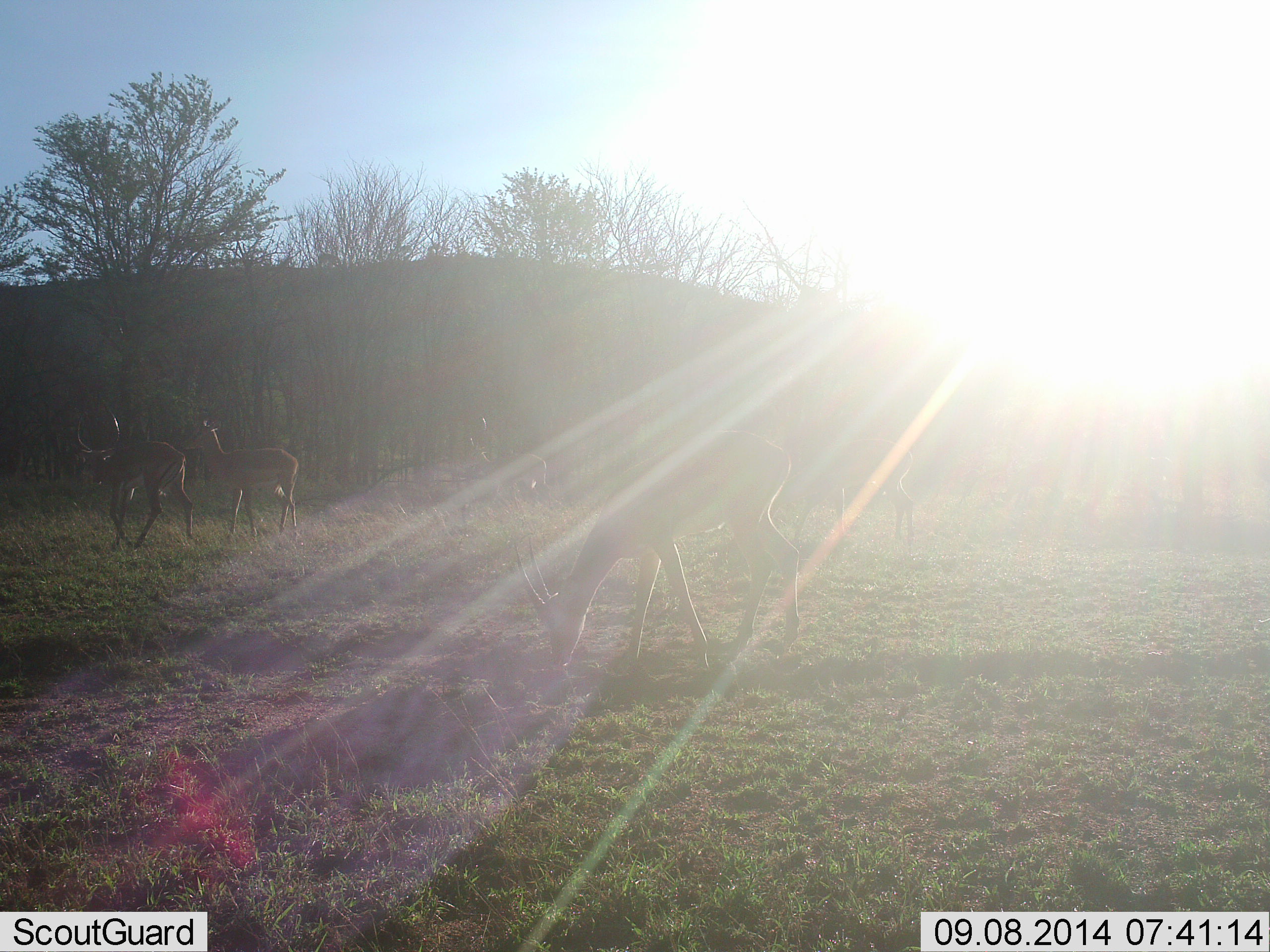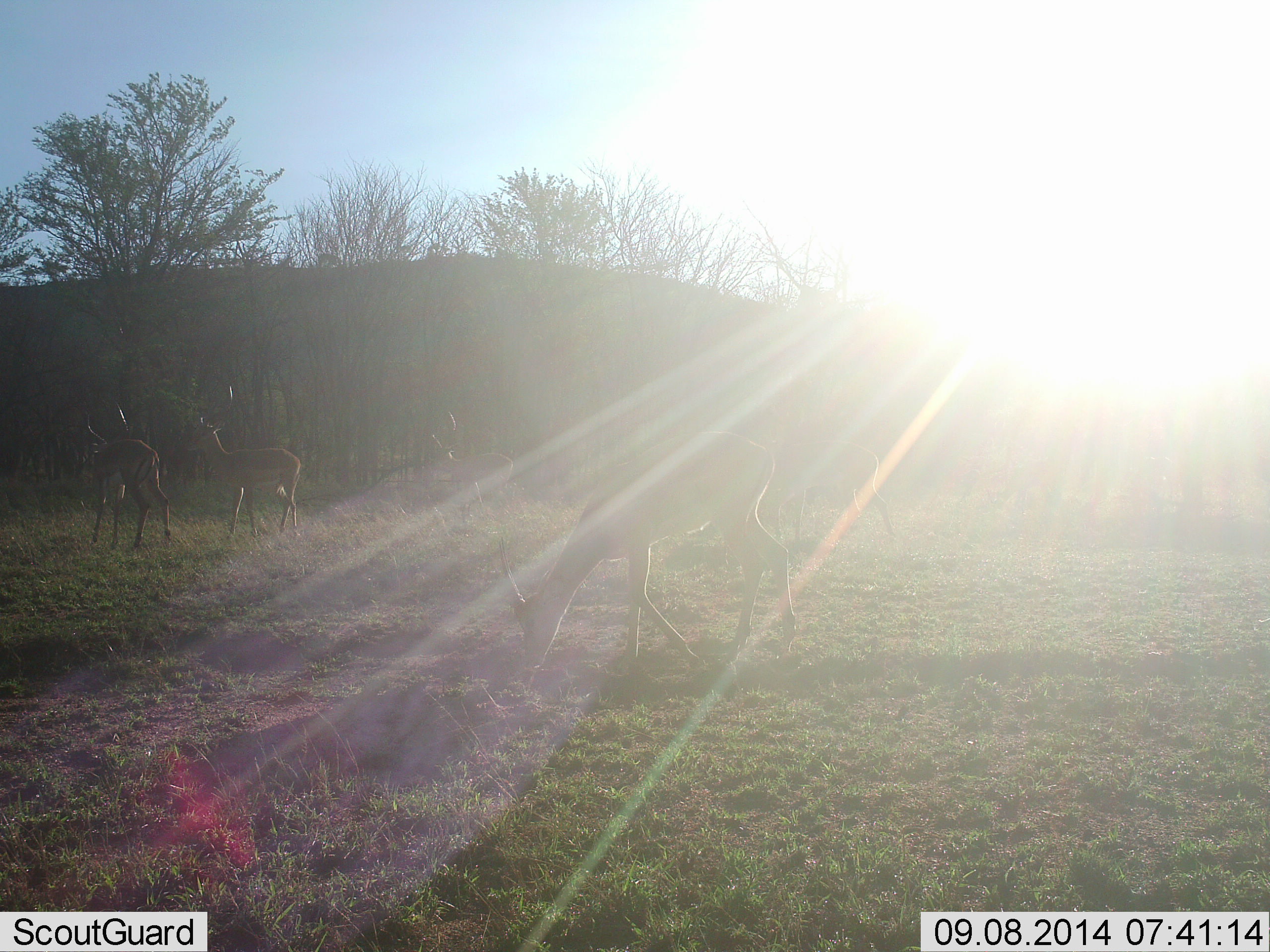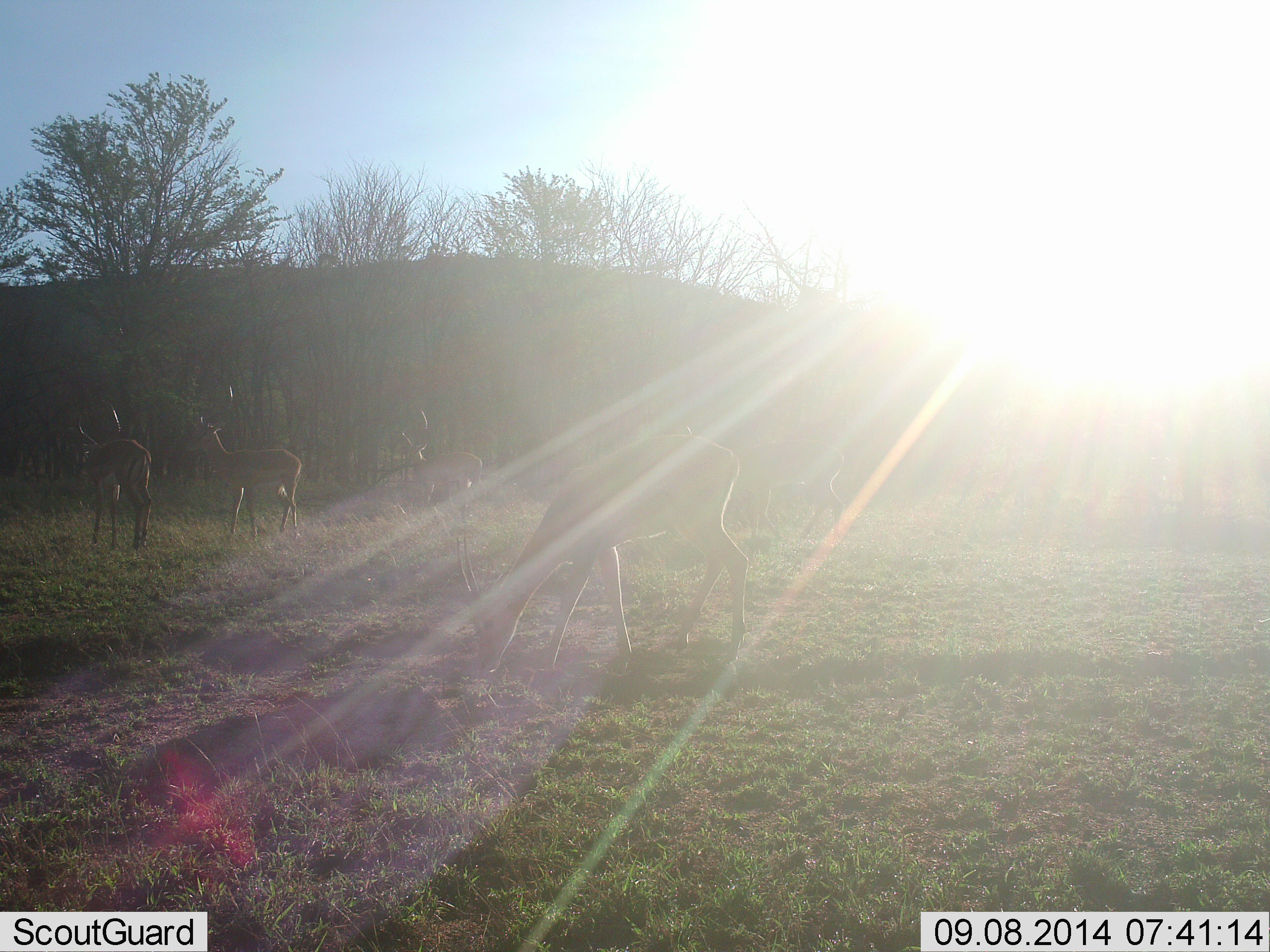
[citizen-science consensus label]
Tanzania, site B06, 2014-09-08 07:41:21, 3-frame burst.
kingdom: Animalia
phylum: Chordata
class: Mammalia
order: Artiodactyla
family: Bovidae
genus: Aepyceros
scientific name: Aepyceros melampus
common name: impala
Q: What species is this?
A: Impala (Aepyceros melampus).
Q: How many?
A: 5.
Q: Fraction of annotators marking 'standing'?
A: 60%.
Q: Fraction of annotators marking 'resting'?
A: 0%.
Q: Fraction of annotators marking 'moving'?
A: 50%.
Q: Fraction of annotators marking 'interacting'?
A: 10%.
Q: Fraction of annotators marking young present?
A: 0%.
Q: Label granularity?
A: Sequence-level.